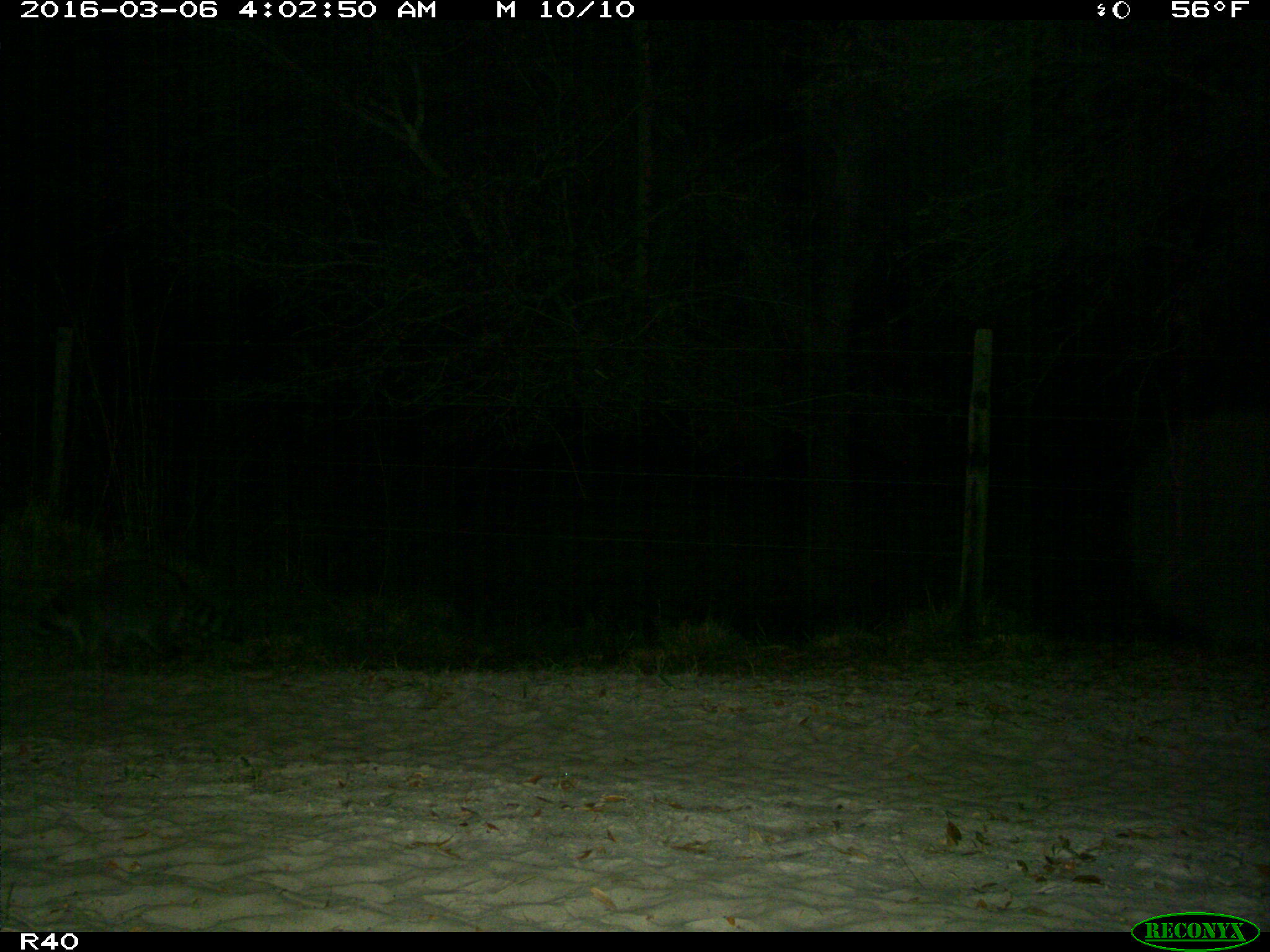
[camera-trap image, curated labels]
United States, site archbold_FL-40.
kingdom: Animalia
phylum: Chordata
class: Mammalia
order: Carnivora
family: Procyonidae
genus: Procyon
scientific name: Procyon lotor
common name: common raccoon